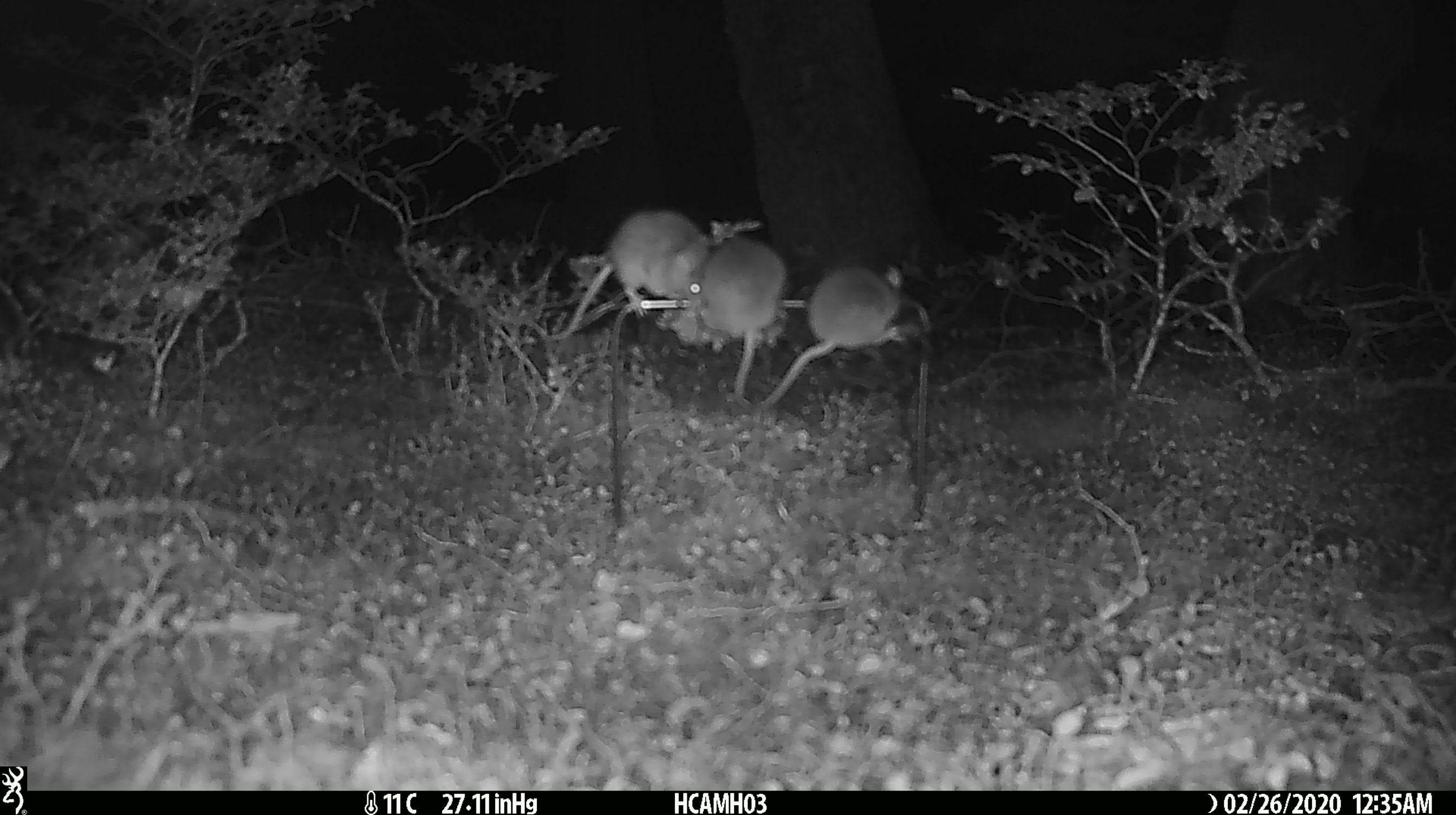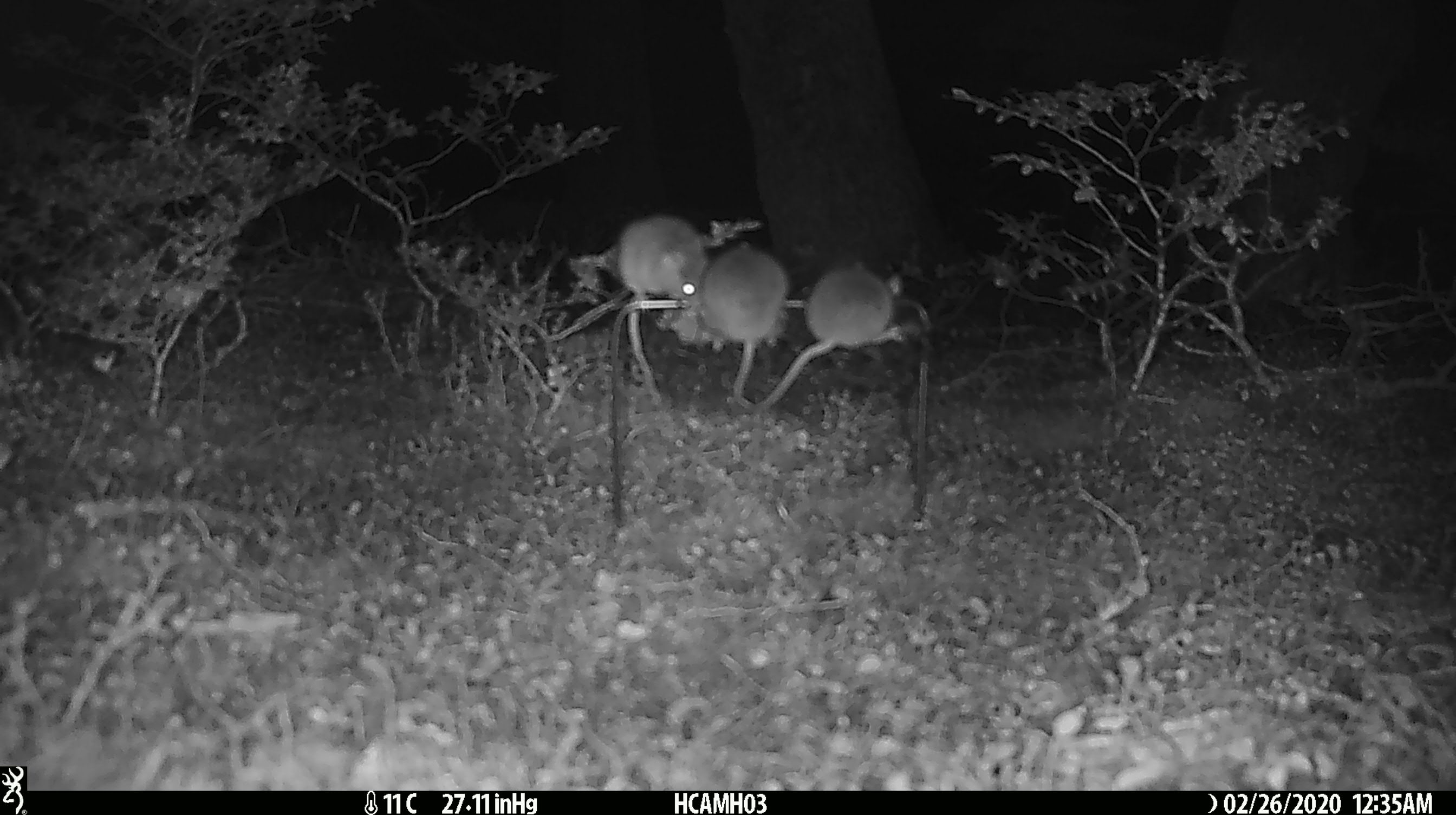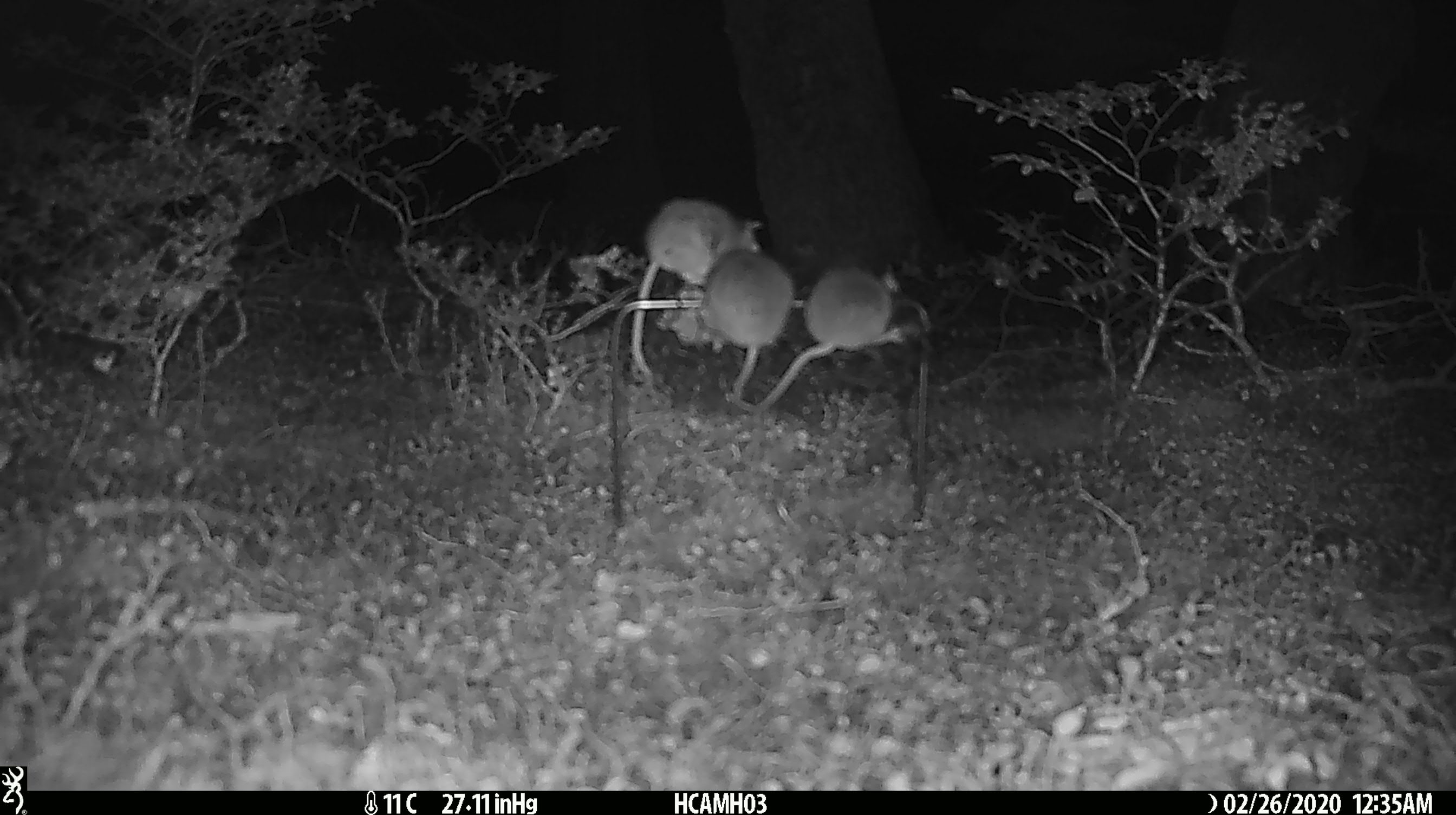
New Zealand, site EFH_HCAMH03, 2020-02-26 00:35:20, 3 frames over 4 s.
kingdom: Animalia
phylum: Chordata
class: Mammalia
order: Rodentia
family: Muridae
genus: Mus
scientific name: Mus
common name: mouse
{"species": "mouse (Mus)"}